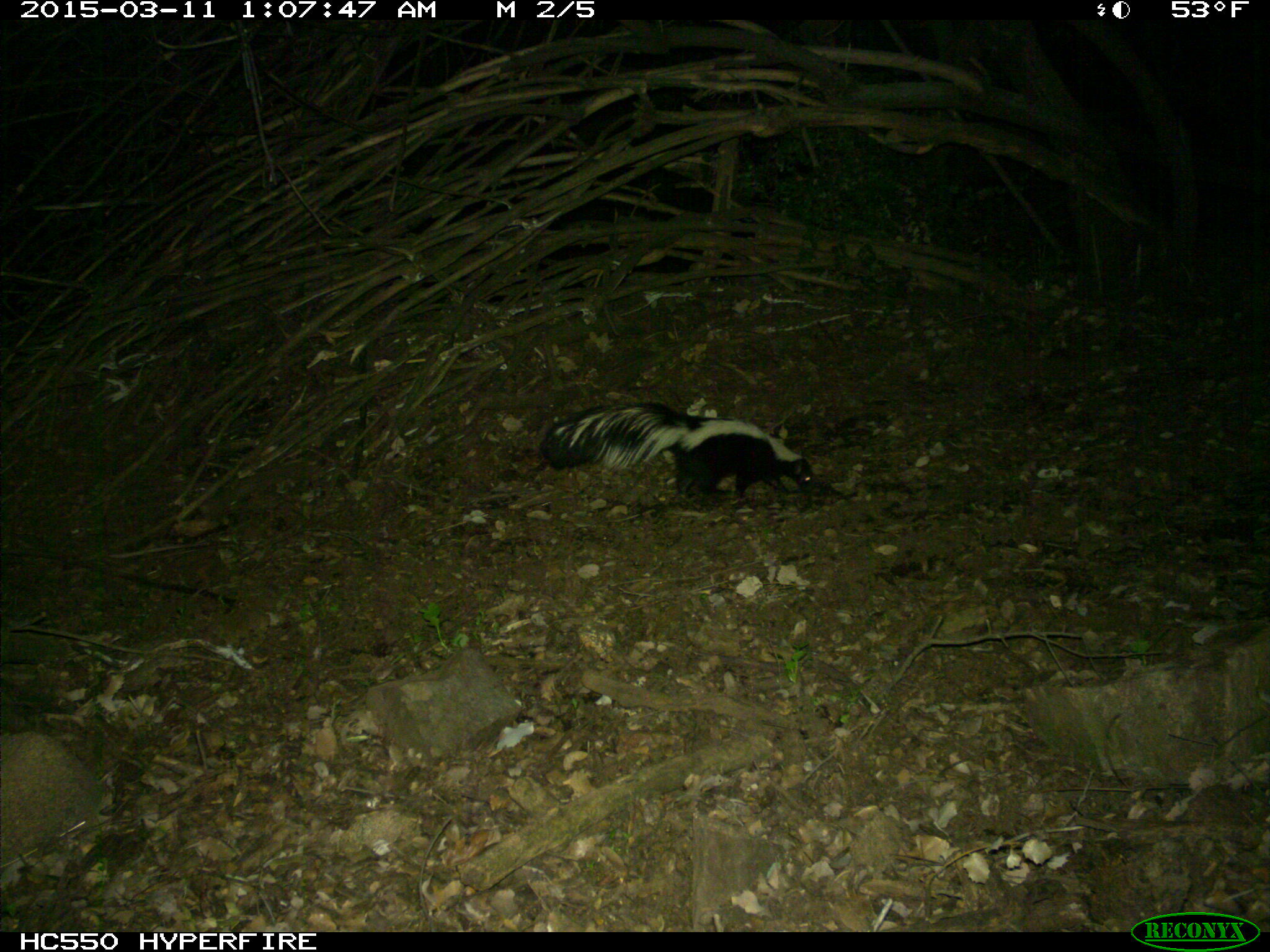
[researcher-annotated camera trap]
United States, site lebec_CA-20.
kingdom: Animalia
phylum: Chordata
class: Mammalia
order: Carnivora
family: Mephitidae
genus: Mephitis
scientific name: Mephitis mephitis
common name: striped skunk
Mephitis mephitis (striped skunk).